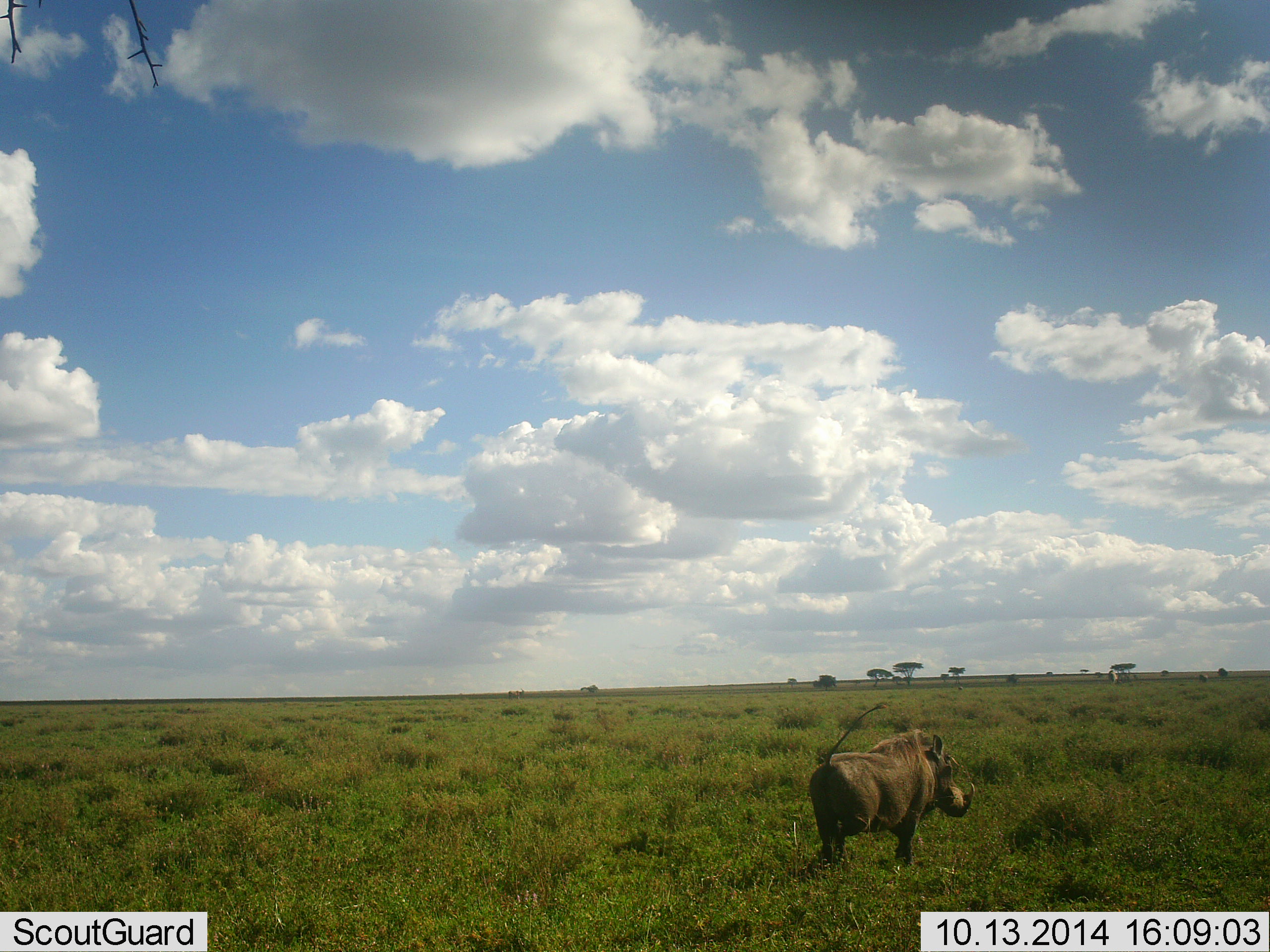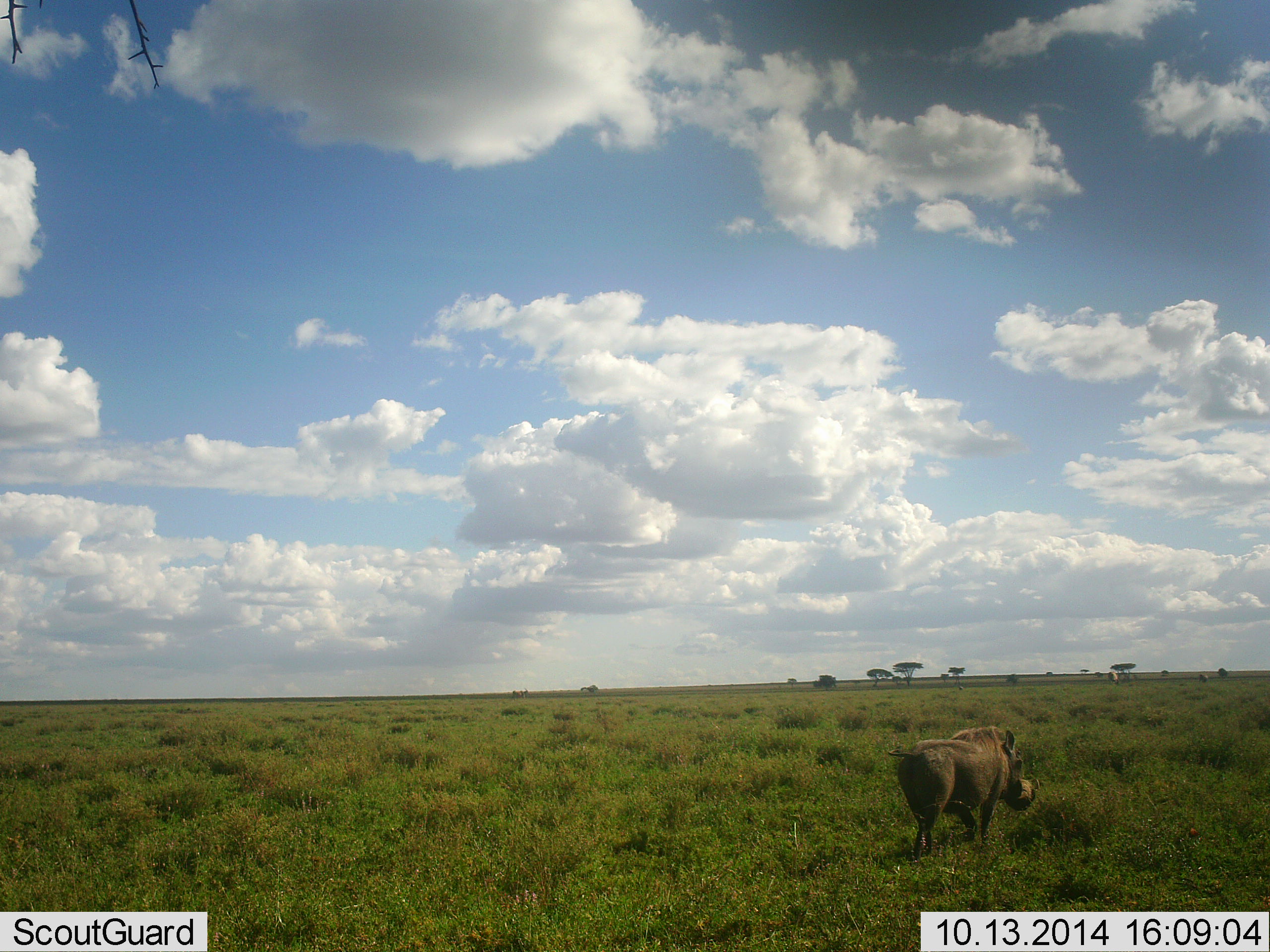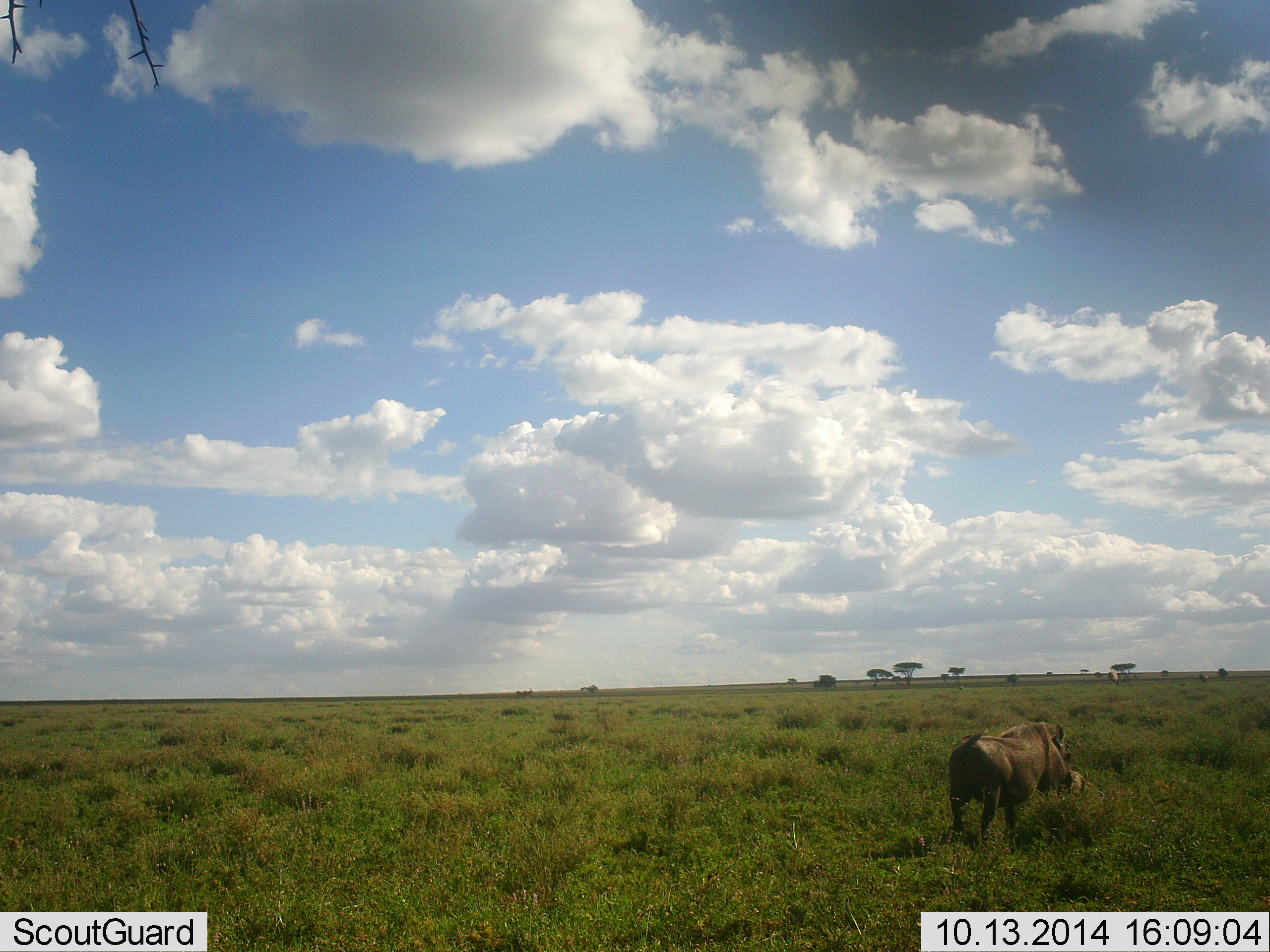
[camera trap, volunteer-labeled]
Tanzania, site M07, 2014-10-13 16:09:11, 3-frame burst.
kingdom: Animalia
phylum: Chordata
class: Mammalia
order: Artiodactyla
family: Suidae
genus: Phacochoerus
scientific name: Phacochoerus africanus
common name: warthog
Warthog (Phacochoerus africanus), count 1. Behavior (volunteer vote fractions): standing 10%, resting 0%, moving 90%, interacting 0%. Young present (vote fraction): 0%. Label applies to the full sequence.